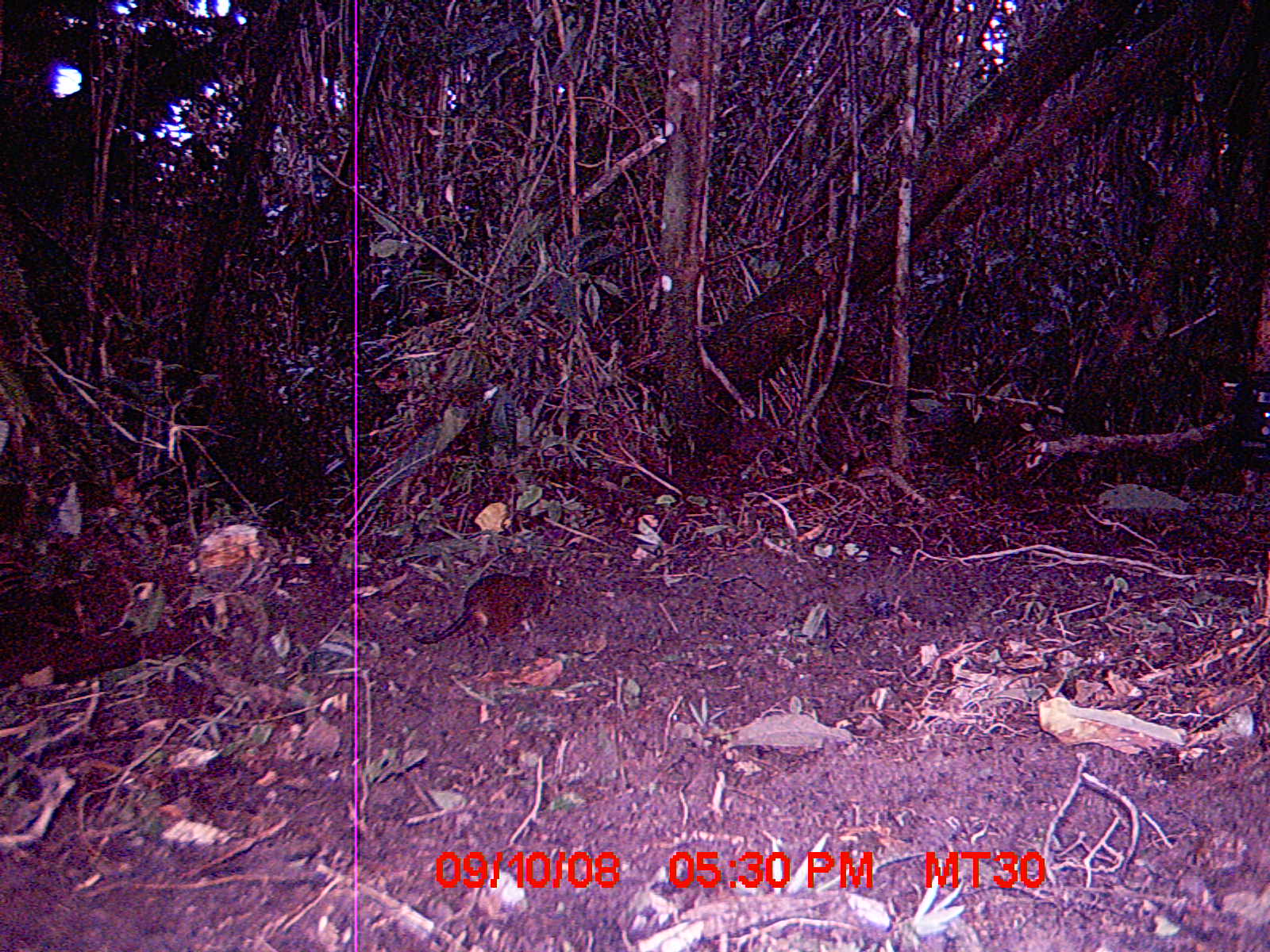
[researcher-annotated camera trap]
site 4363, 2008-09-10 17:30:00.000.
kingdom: Animalia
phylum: Chordata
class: Mammalia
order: Rodentia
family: Nesomyidae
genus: Nesomys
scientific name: Nesomys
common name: nesomys rodents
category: nesomys sp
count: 1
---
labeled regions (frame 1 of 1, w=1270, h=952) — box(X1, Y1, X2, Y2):
nesomys sp: box(411, 564, 569, 653)